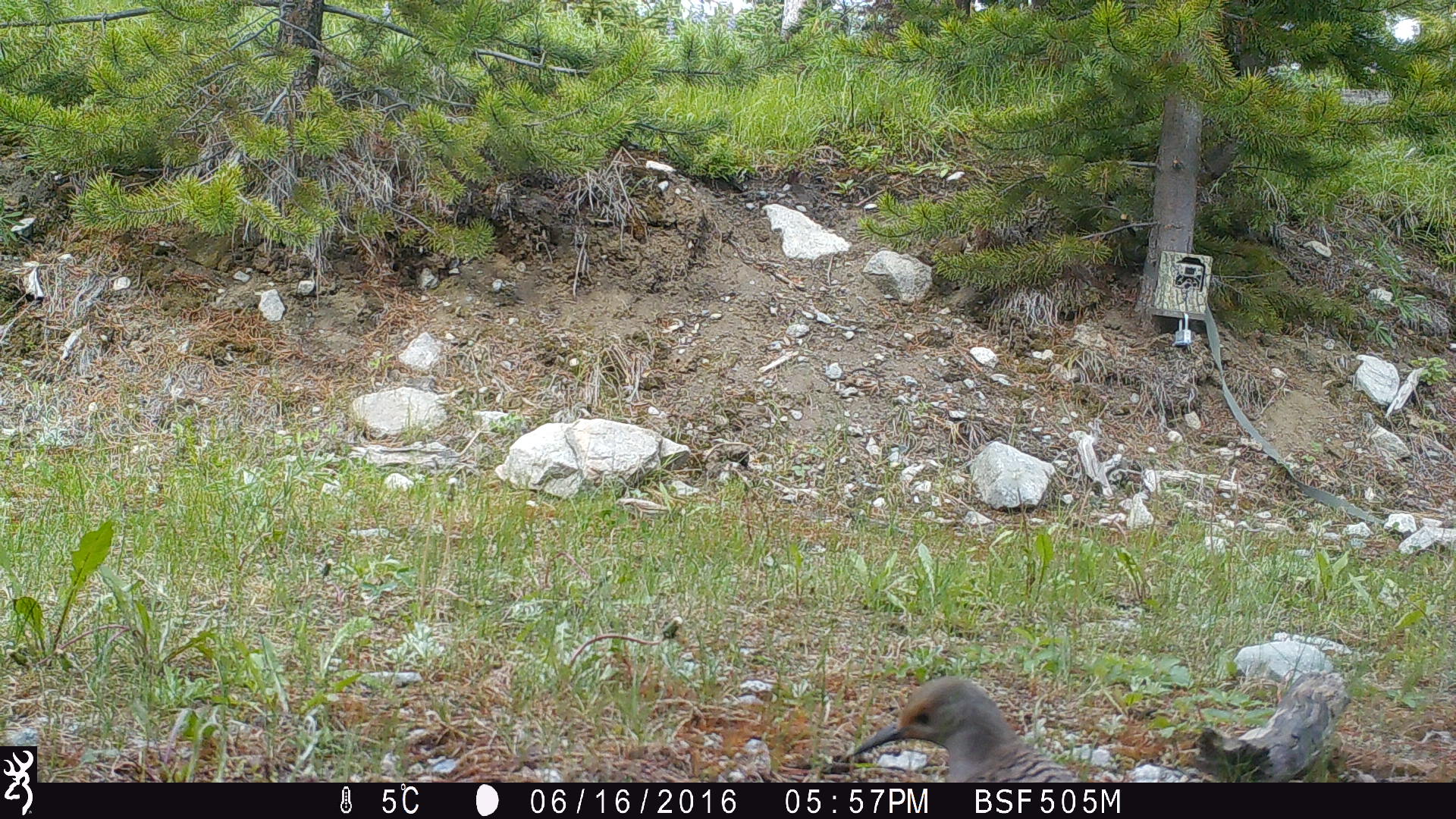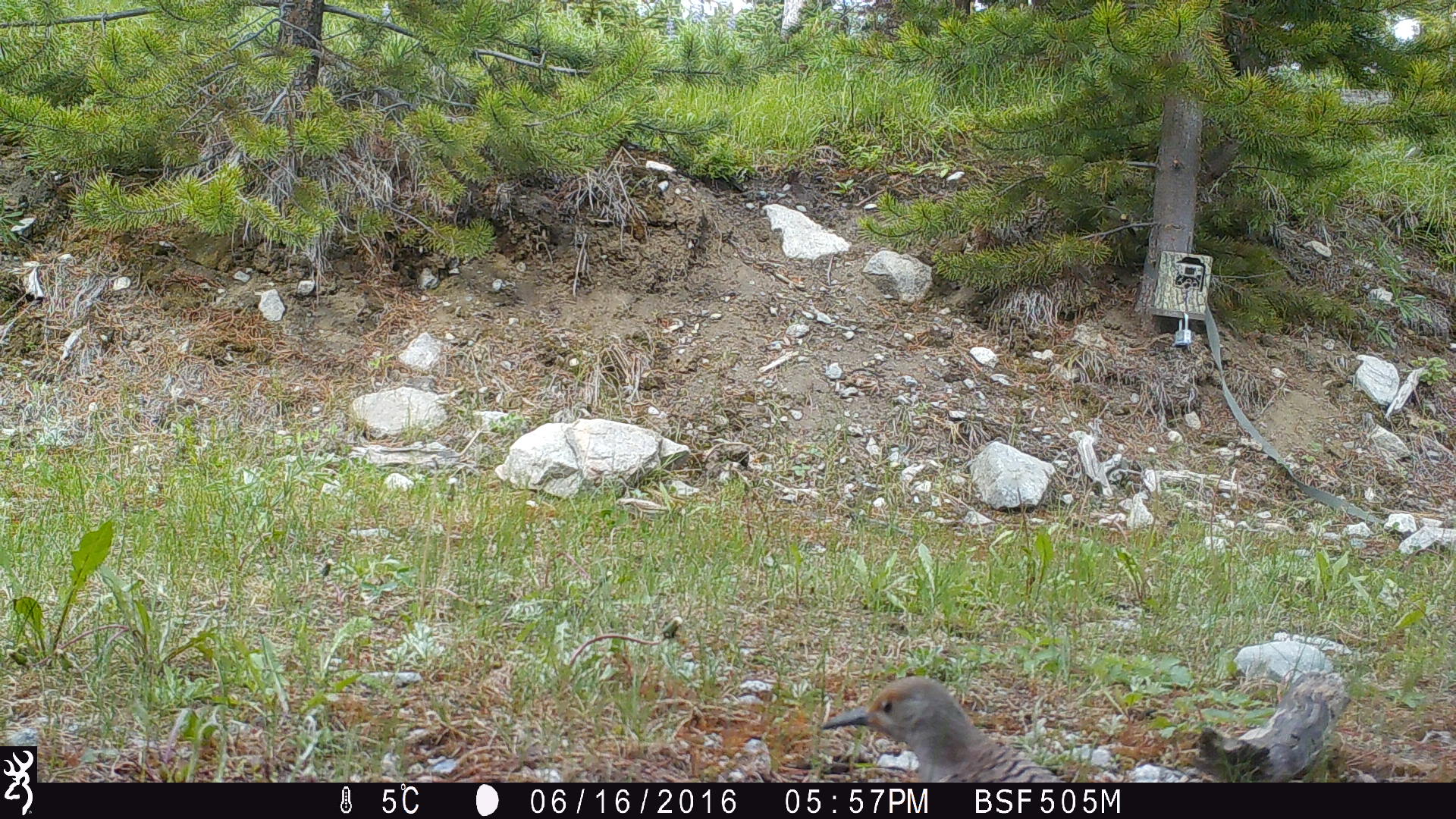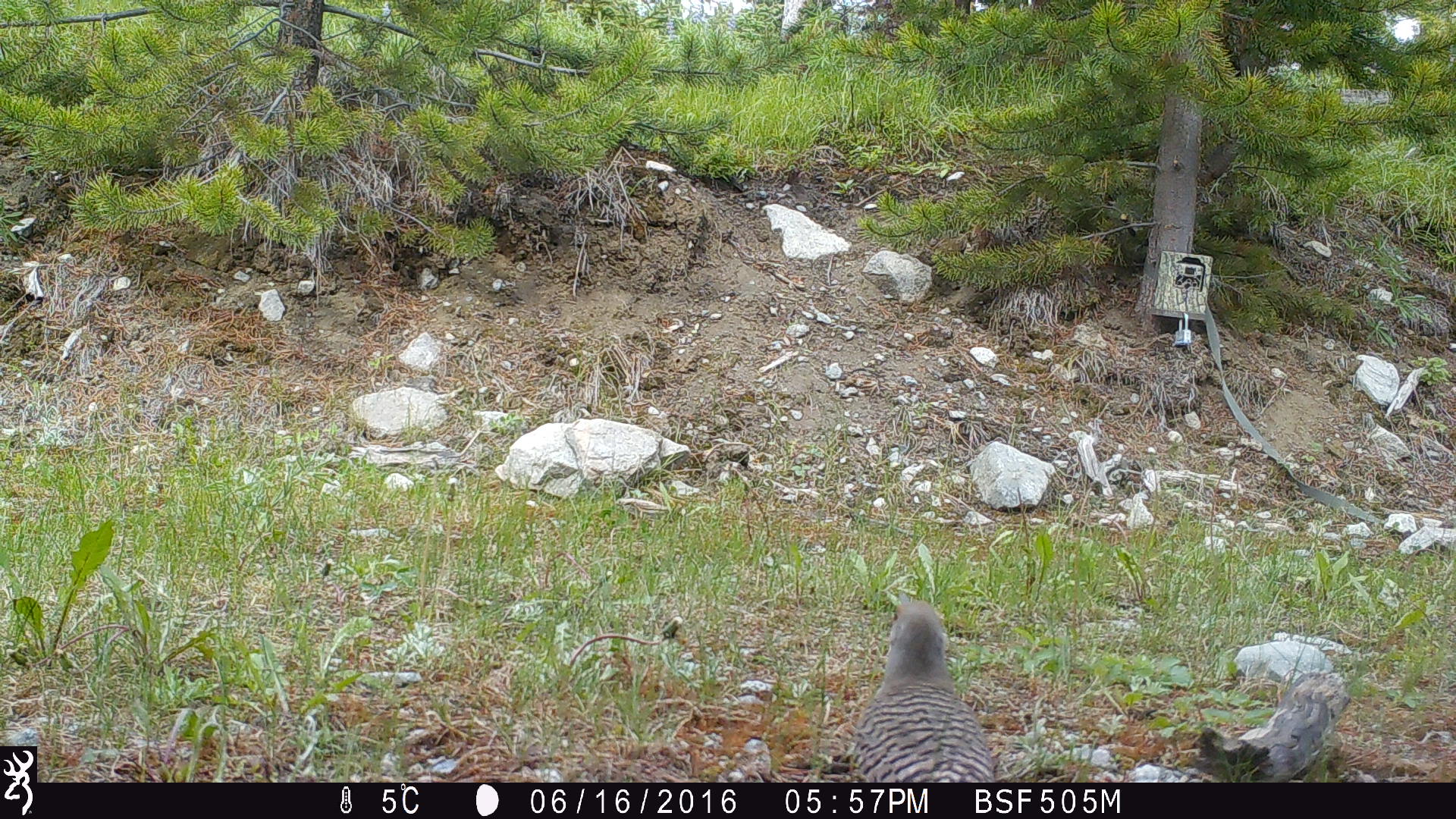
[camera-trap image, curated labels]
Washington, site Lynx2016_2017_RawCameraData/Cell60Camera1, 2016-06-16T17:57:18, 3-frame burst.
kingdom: Animalia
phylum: Chordata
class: Aves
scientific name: Aves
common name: birds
Aves (birds). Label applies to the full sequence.